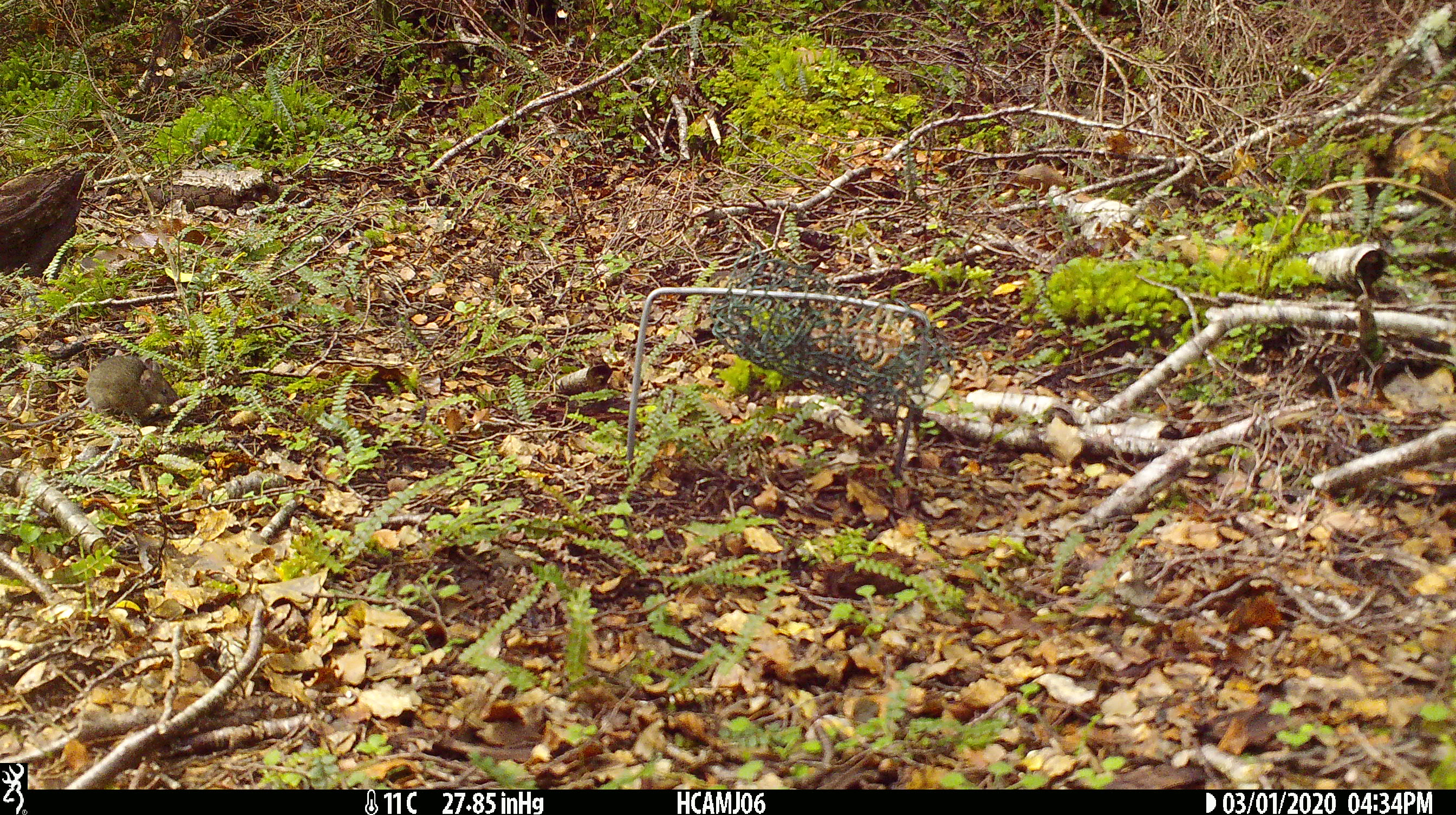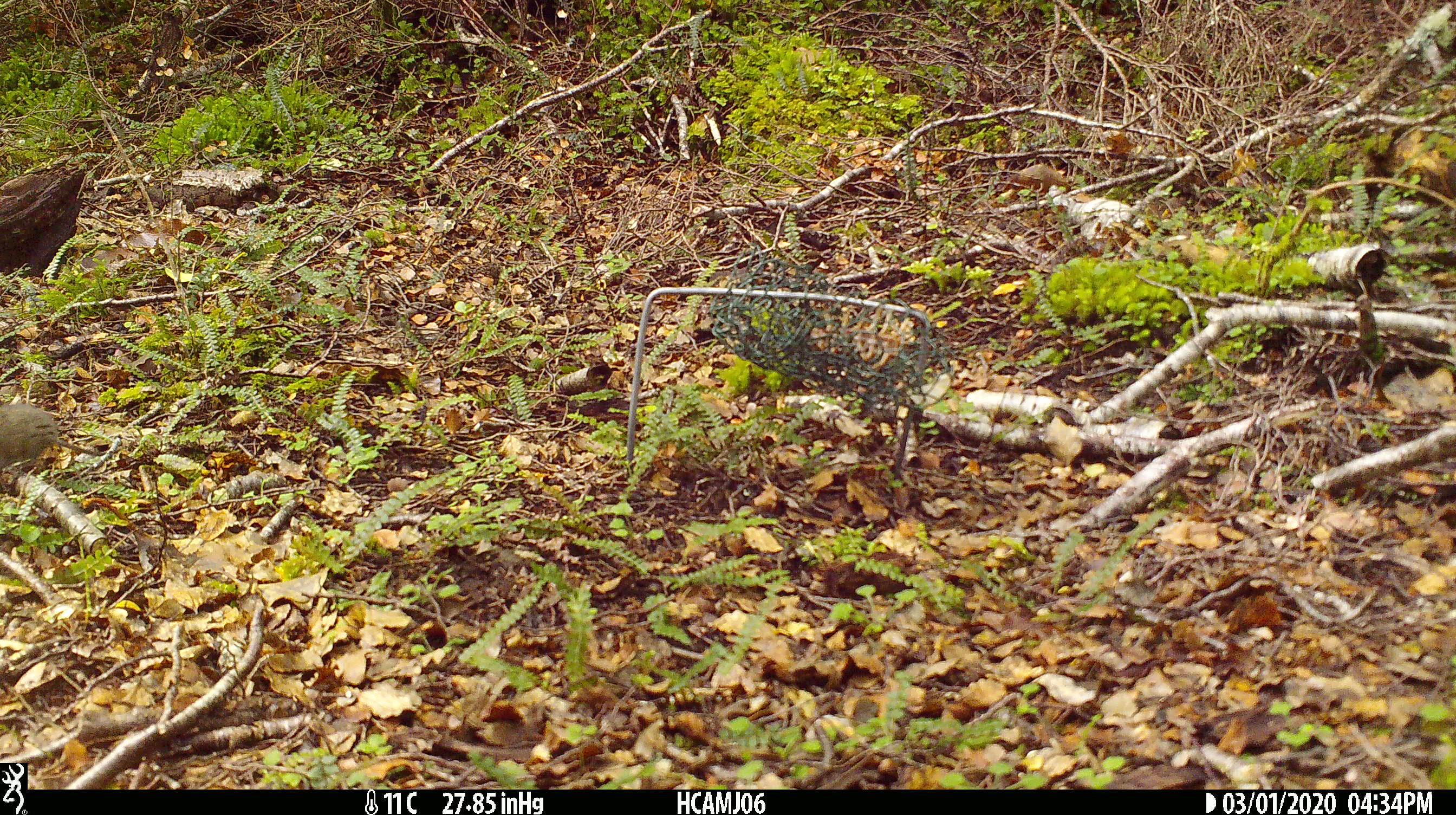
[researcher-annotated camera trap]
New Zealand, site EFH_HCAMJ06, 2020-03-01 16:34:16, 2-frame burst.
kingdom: Animalia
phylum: Chordata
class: Mammalia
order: Rodentia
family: Muridae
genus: Mus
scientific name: Mus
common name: mouse